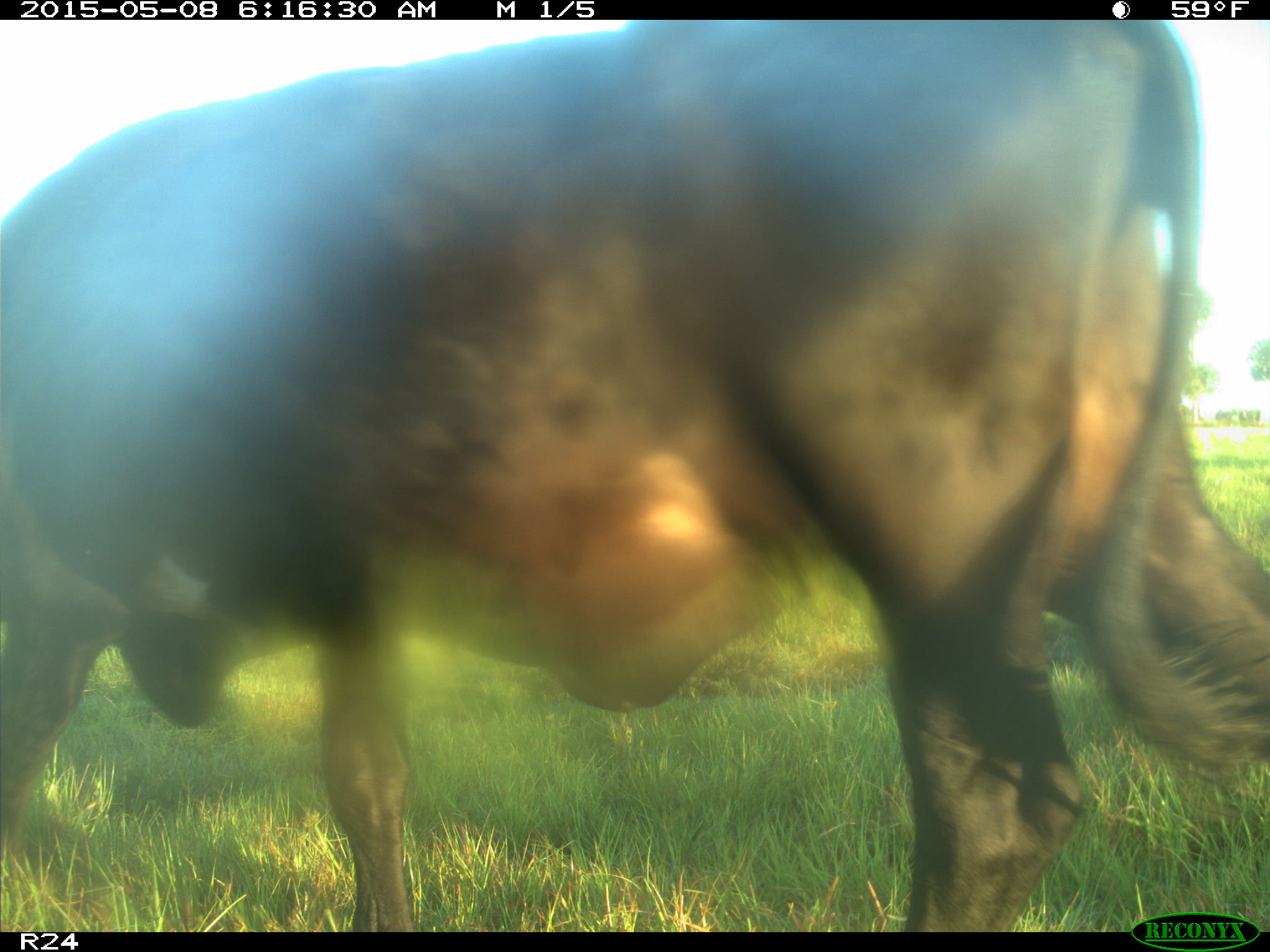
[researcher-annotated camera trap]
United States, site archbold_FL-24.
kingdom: Animalia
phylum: Chordata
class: Mammalia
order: Artiodactyla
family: Bovidae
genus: Bos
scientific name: Bos taurus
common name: domestic cow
Bos taurus (domestic cow).